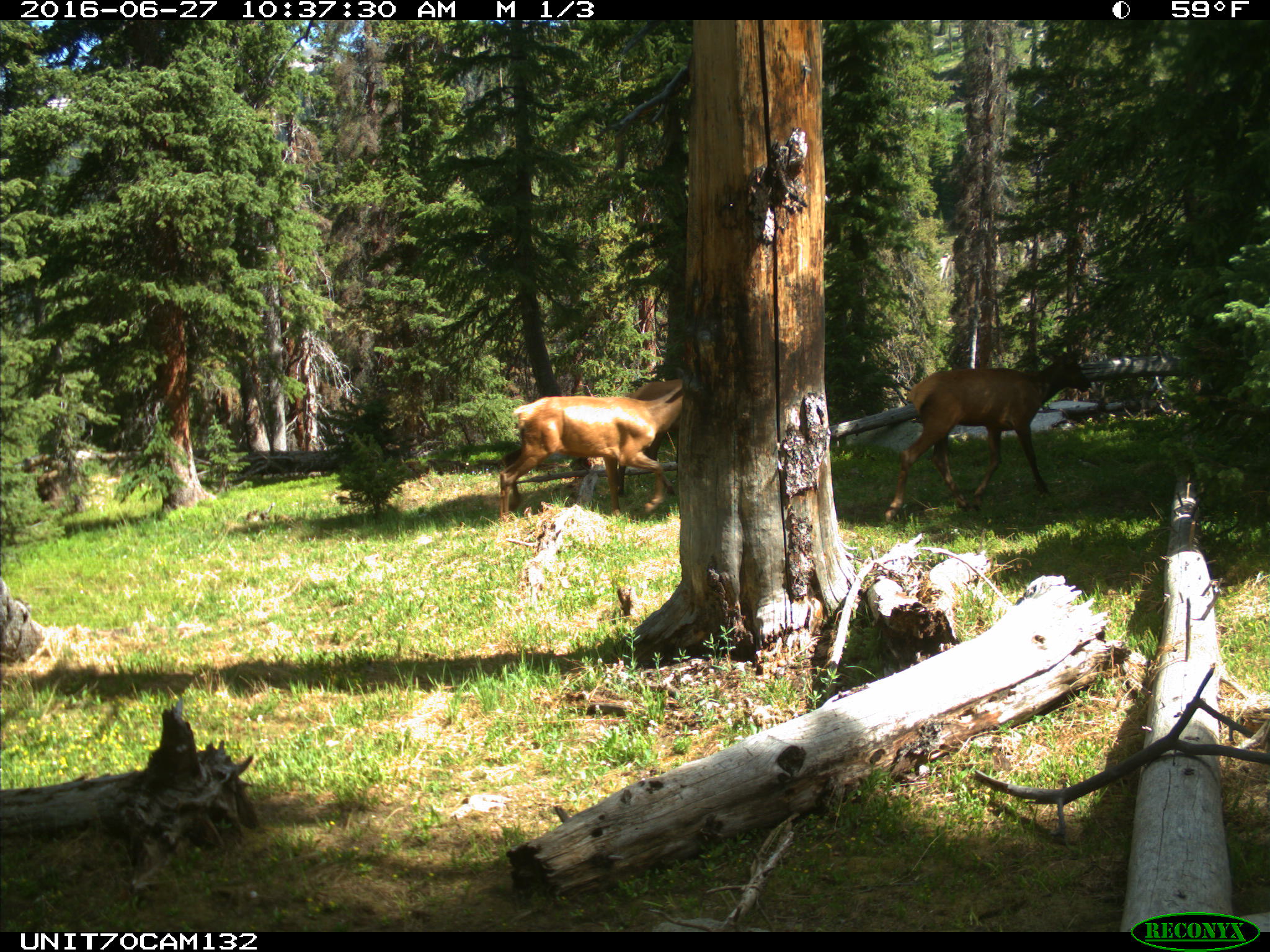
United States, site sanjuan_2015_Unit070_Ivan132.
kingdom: Animalia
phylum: Chordata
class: Mammalia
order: Artiodactyla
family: Cervidae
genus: Cervus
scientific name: Cervus elaphus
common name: red deer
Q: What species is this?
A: Cervus elaphus (red deer).